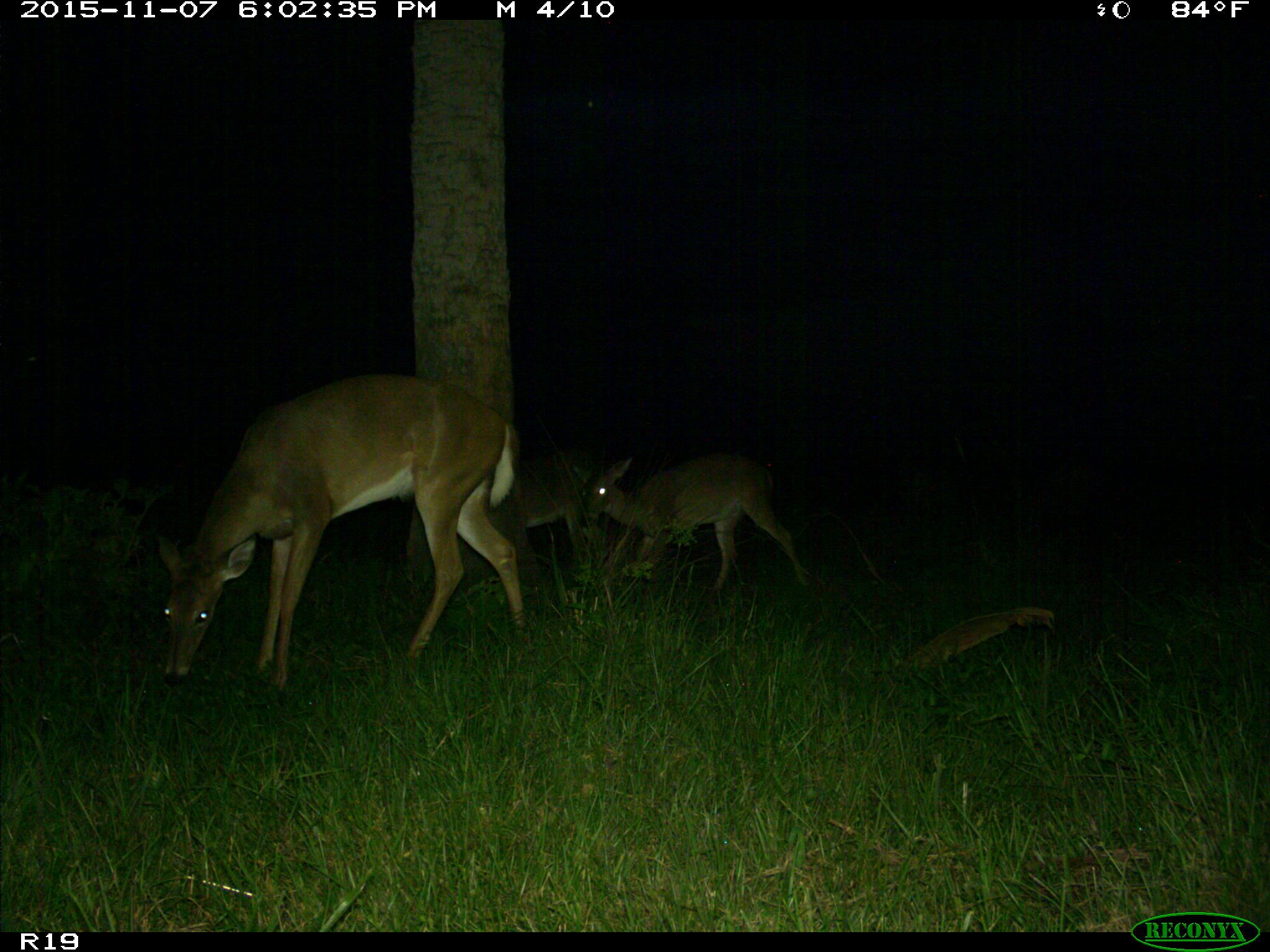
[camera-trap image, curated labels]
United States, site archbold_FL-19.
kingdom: Animalia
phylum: Chordata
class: Mammalia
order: Artiodactyla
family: Cervidae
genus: Odocoileus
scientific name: Odocoileus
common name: deer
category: unidentified deer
Unidentified deer (deer) (Odocoileus).